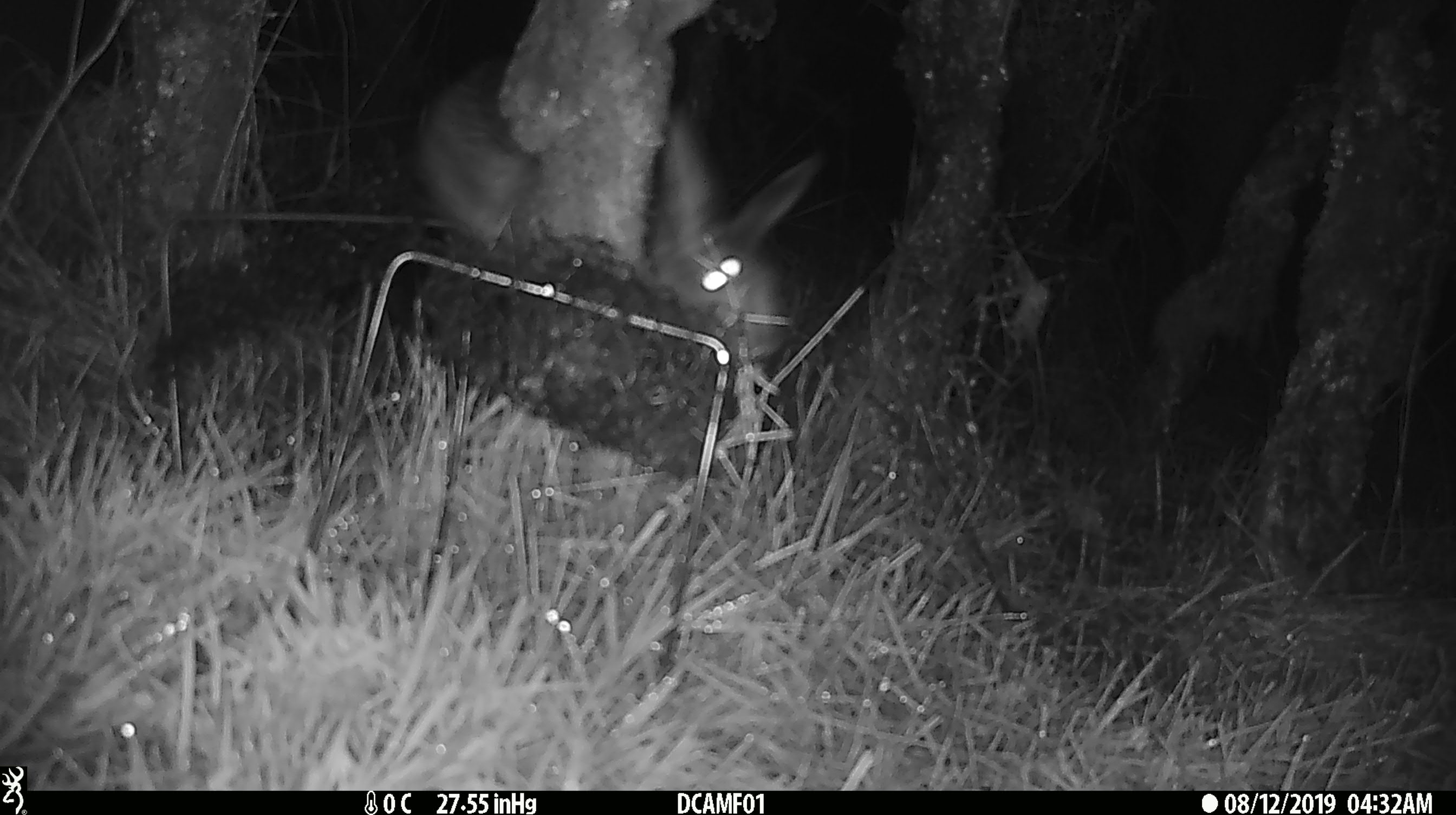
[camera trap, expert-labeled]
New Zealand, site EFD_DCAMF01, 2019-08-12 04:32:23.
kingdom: Animalia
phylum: Chordata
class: Mammalia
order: Lagomorpha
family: Leporidae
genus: Lepus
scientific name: Lepus europaeus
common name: brown hare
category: hare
Hare (brown hare) (Lepus europaeus).